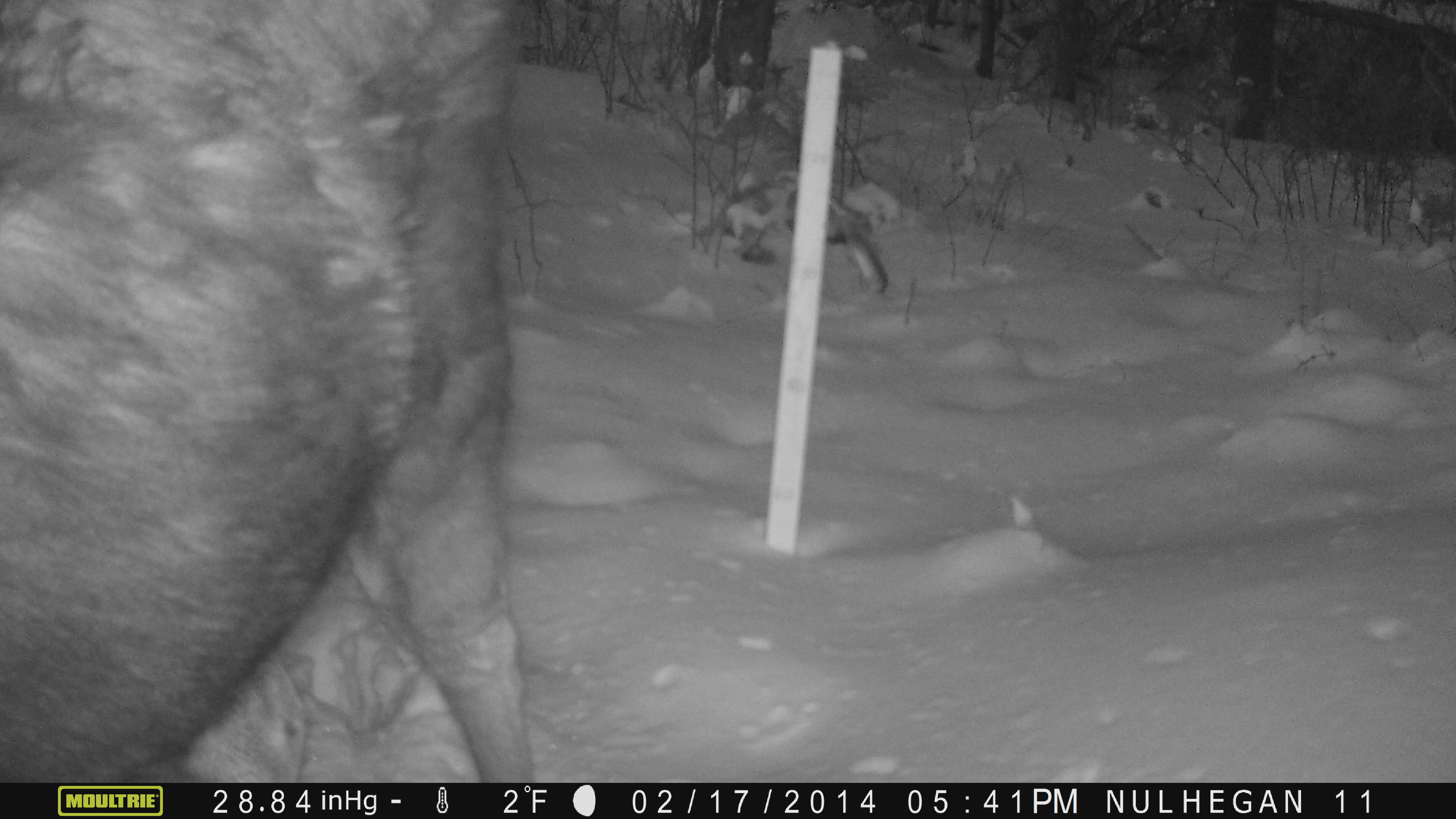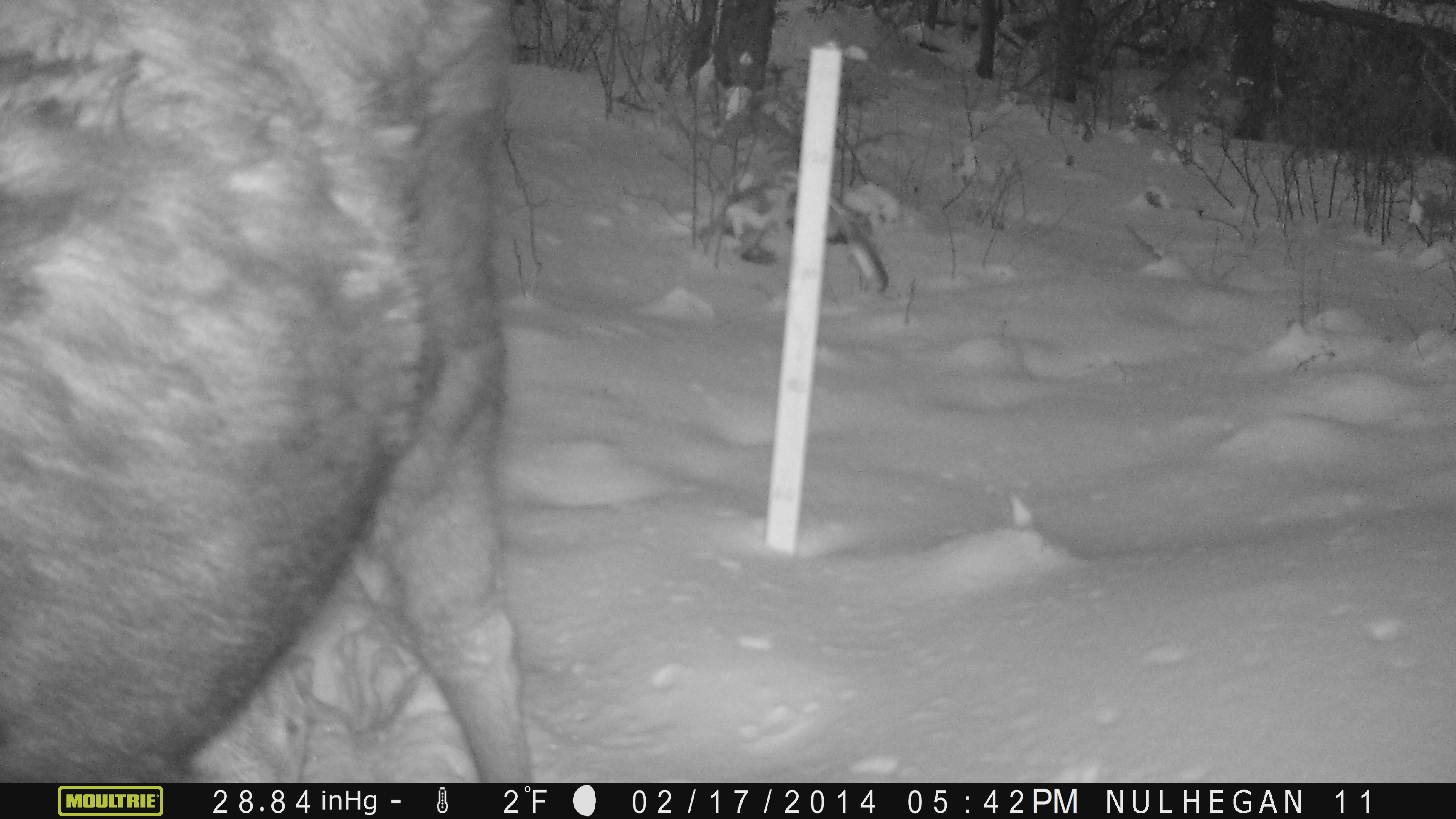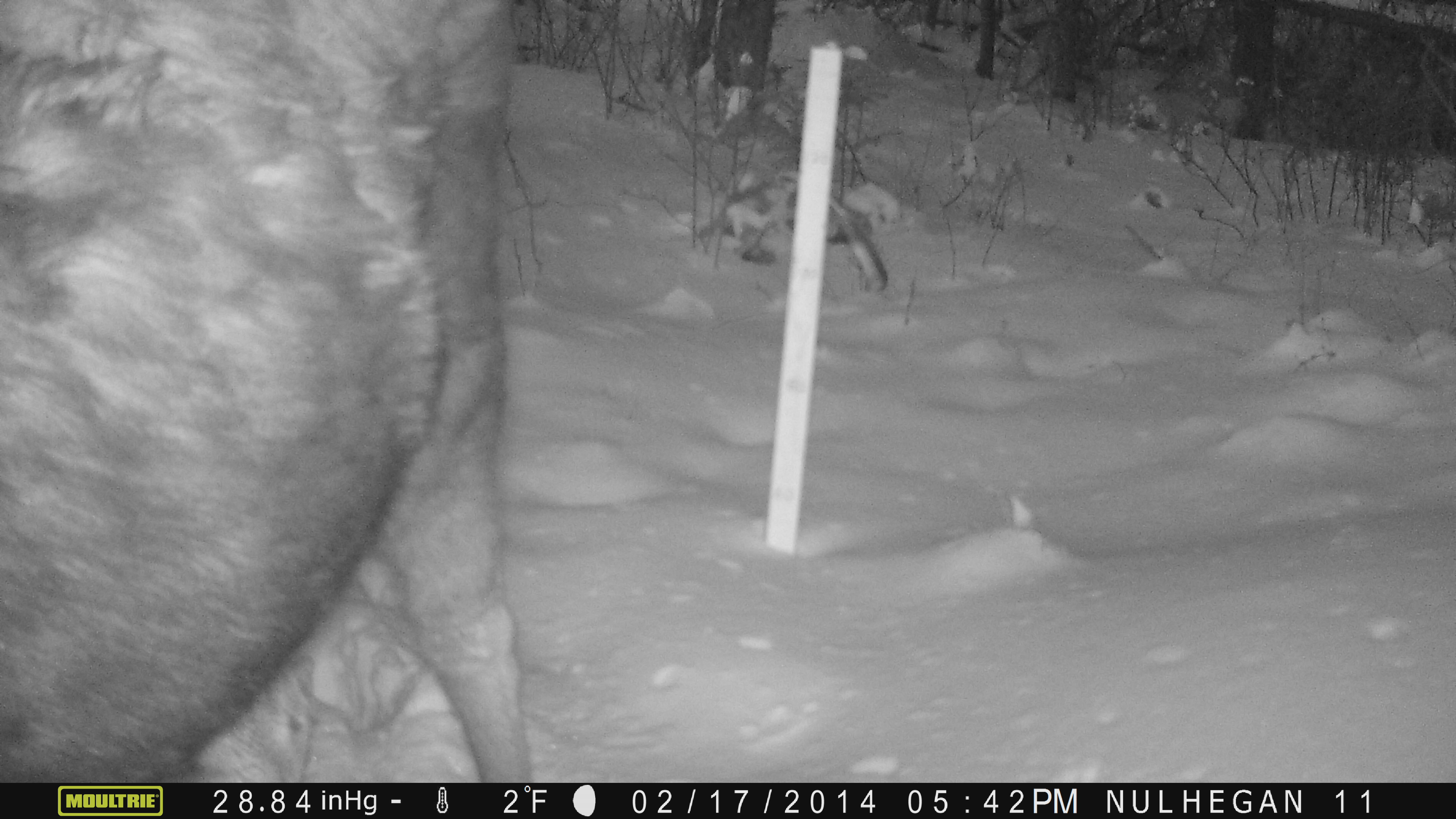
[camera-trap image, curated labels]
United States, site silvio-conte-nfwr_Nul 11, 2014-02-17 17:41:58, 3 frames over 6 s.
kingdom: Animalia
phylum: Chordata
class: Mammalia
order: Artiodactyla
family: Cervidae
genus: Alces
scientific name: Alces alces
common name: moose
Moose (Alces alces).